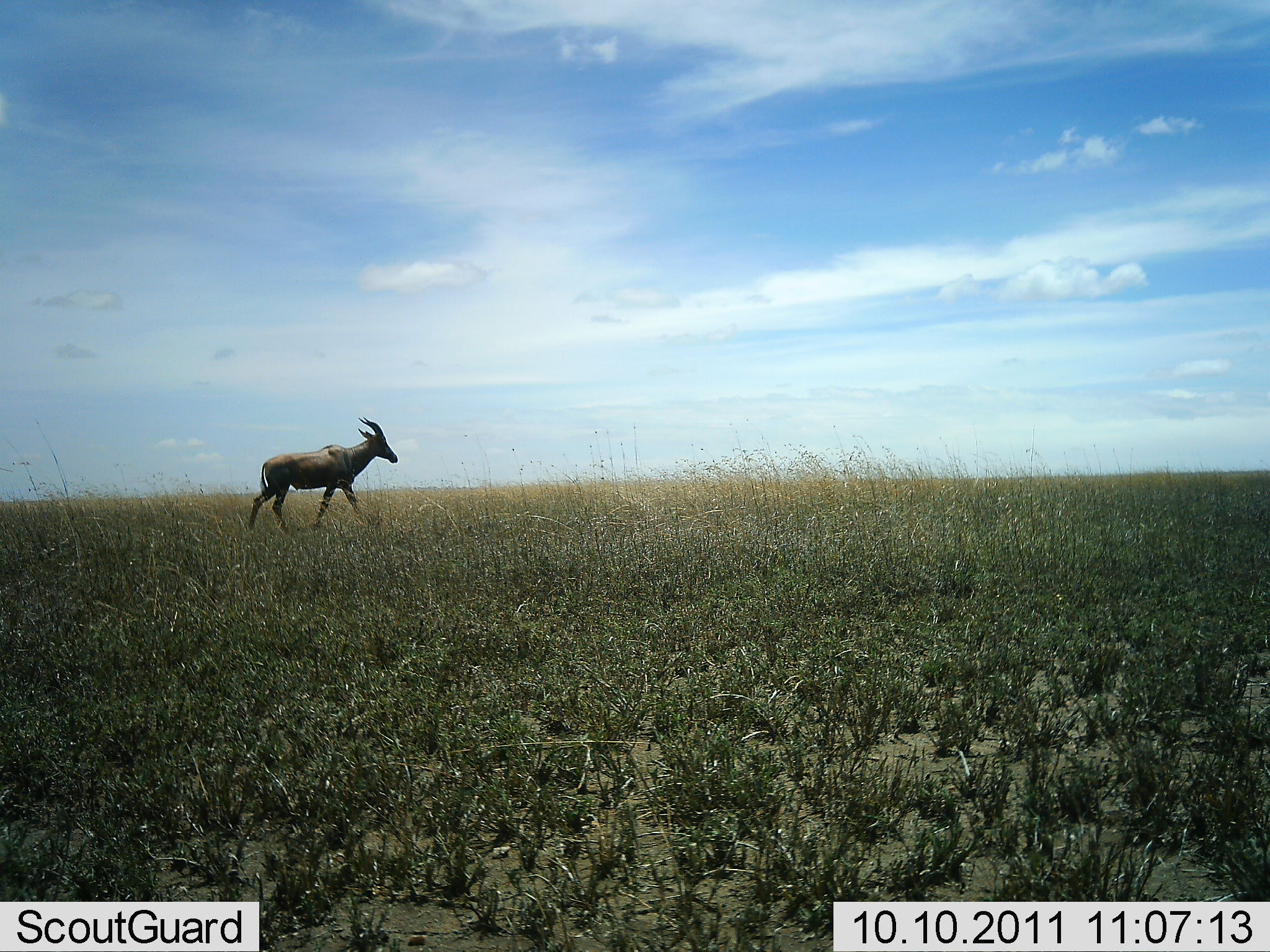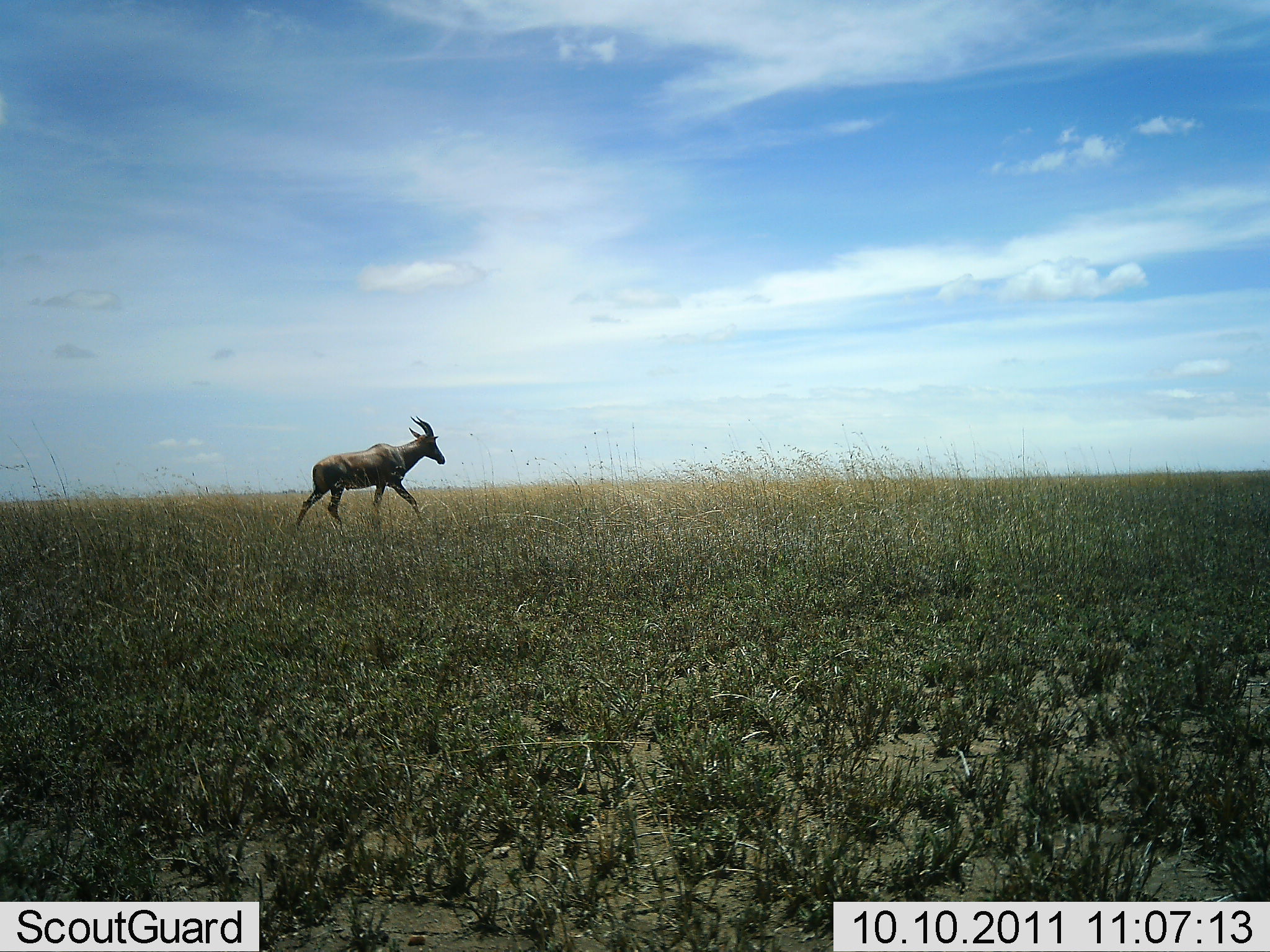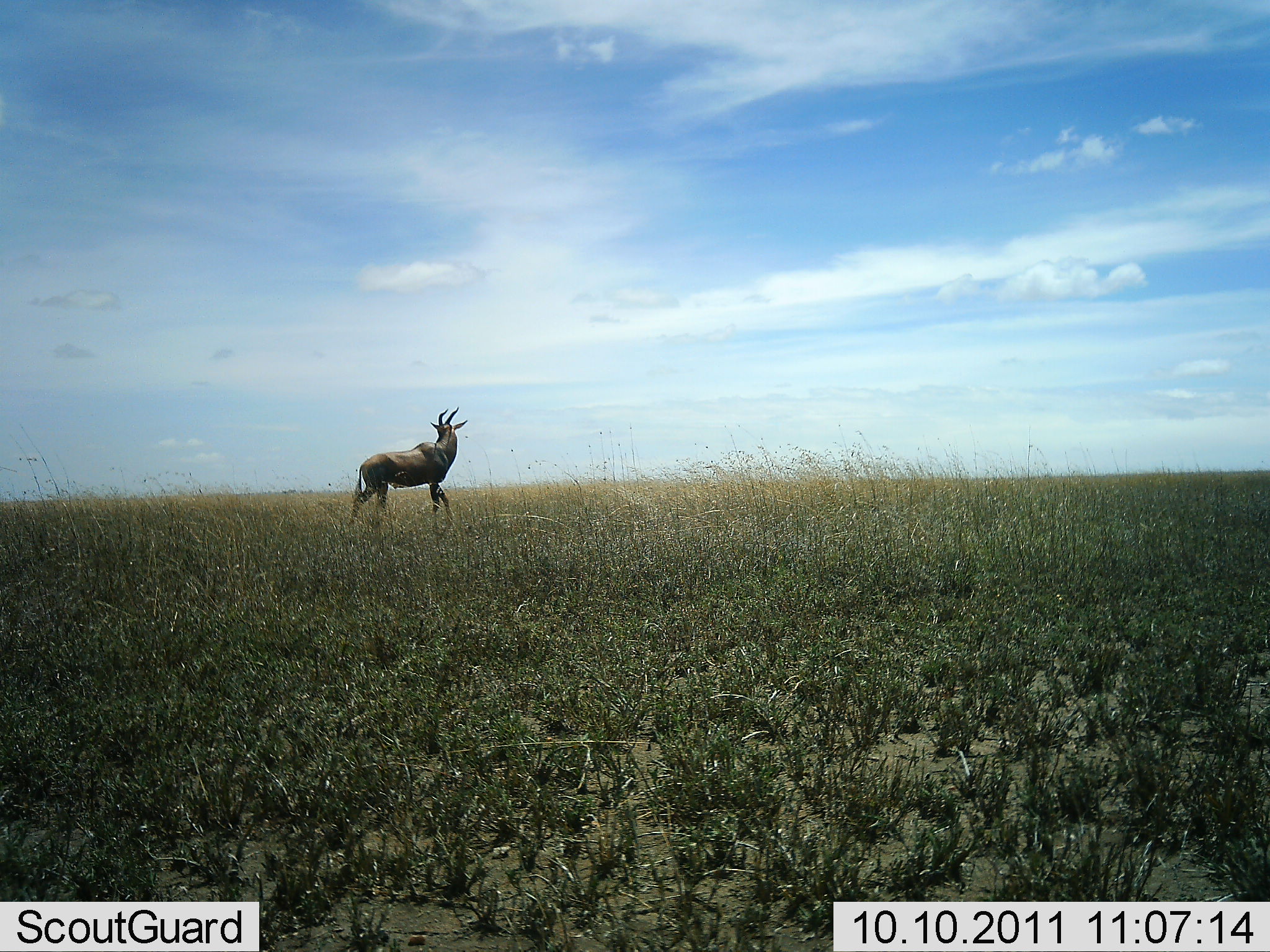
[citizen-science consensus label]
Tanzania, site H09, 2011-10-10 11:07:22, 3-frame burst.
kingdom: Animalia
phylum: Chordata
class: Mammalia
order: Artiodactyla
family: Bovidae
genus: Damaliscus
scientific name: Damaliscus lunatus jimela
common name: topi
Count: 1.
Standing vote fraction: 8%.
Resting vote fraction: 0%.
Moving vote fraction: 100%.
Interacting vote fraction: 0%.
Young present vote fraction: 0%.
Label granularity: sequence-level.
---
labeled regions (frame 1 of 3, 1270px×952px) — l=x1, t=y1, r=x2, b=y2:
animal: l=246, t=415, r=399, b=544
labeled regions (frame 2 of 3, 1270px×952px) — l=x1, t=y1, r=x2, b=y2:
animal: l=290, t=415, r=446, b=539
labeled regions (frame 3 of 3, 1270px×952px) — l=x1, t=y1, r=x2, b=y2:
animal: l=348, t=407, r=469, b=540